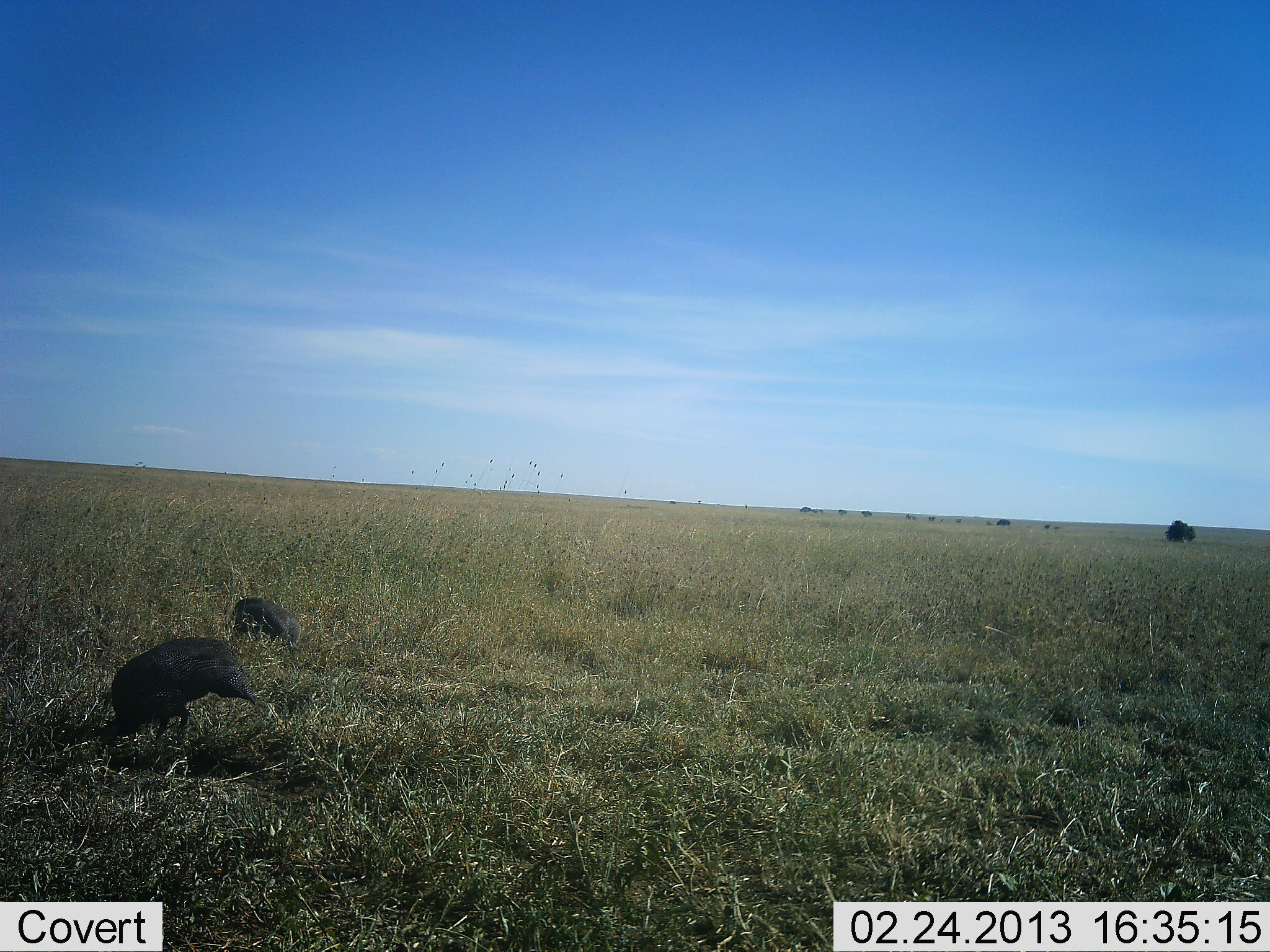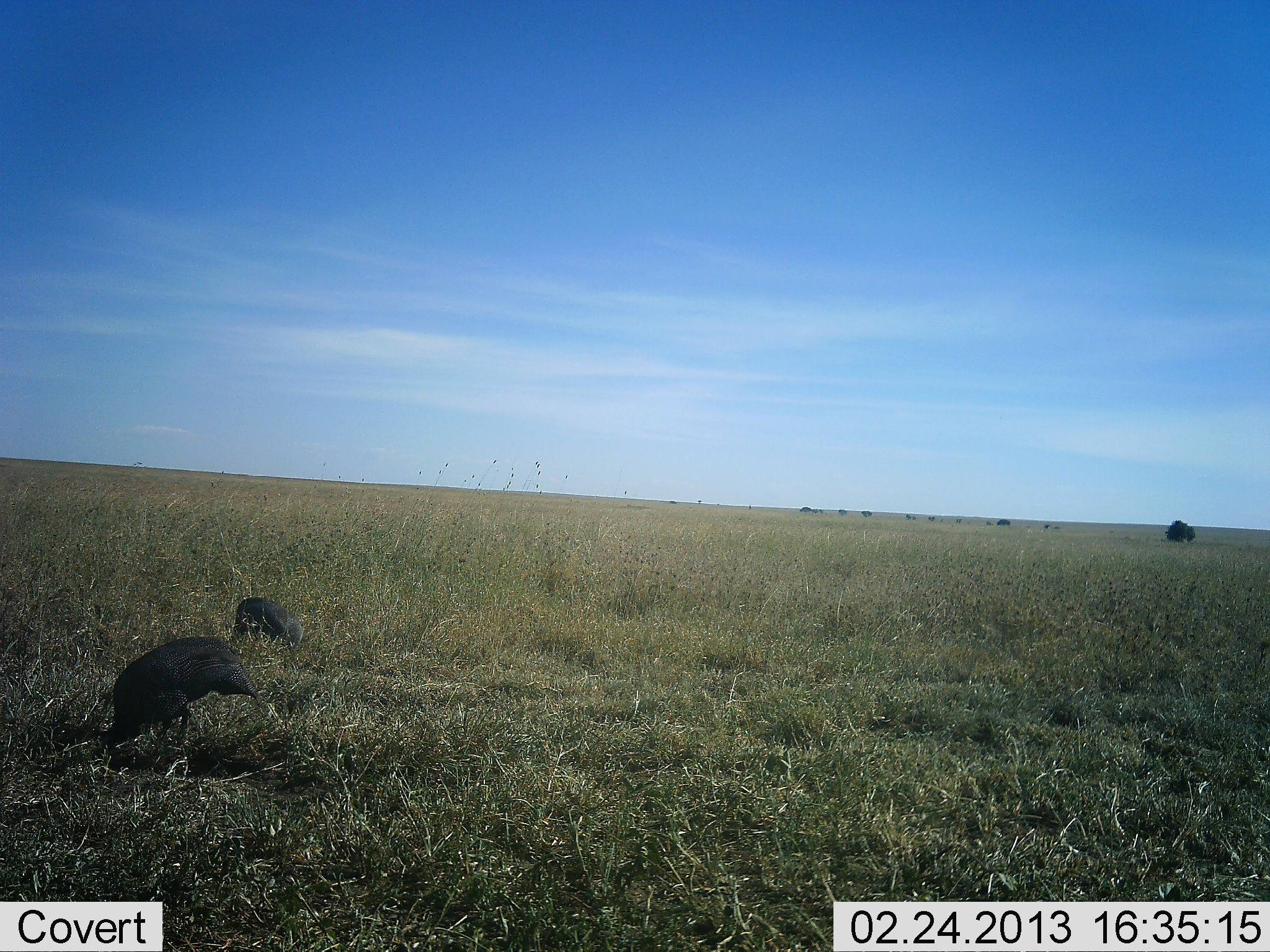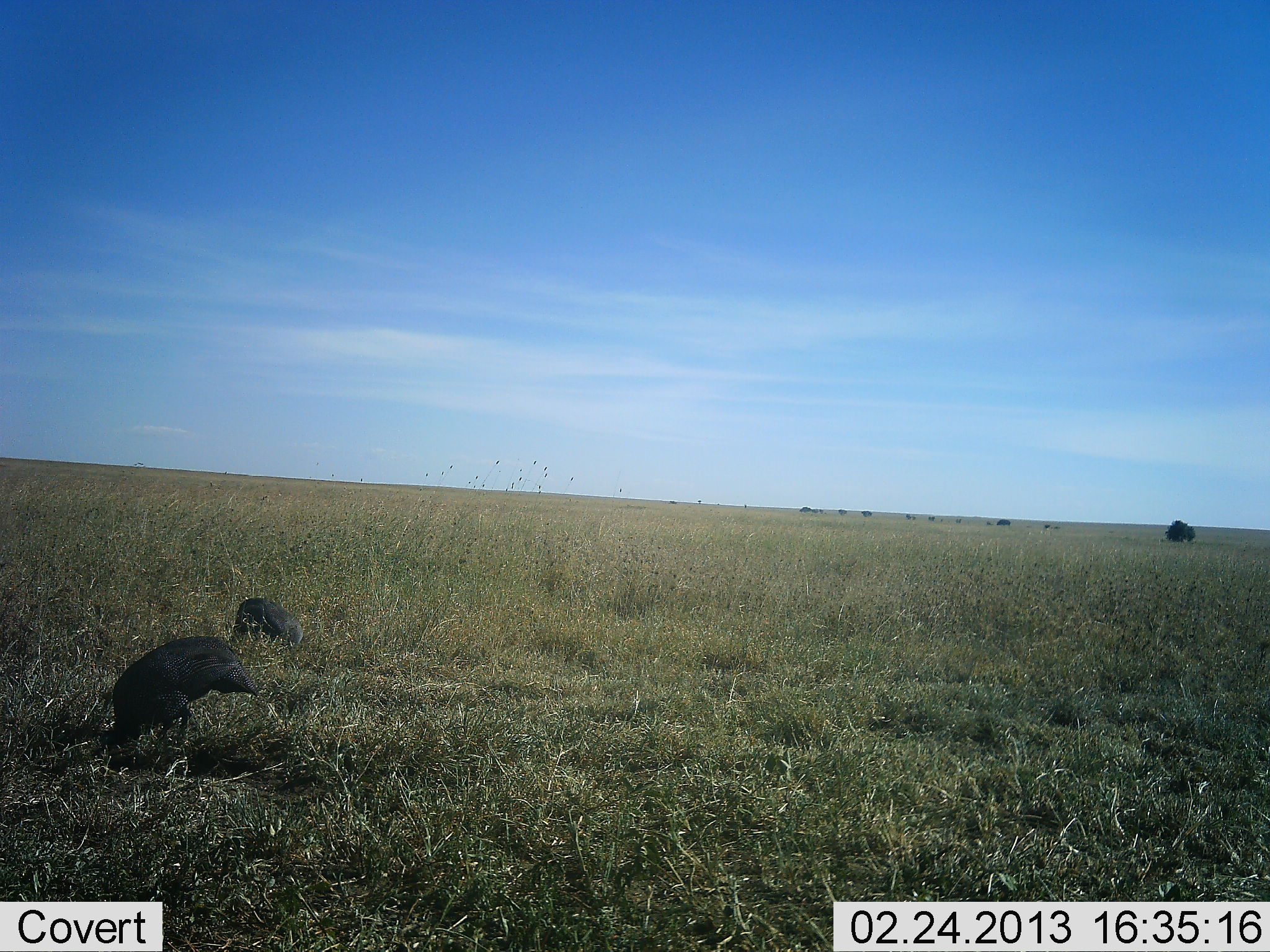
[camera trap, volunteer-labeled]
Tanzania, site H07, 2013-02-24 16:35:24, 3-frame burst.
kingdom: Animalia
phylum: Chordata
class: Aves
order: Galliformes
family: Numididae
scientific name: Numididae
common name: guinea fowl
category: guineafowl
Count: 2.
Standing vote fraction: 0%.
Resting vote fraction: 0%.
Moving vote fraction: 8%.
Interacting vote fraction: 0%.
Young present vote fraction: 0%.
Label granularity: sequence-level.